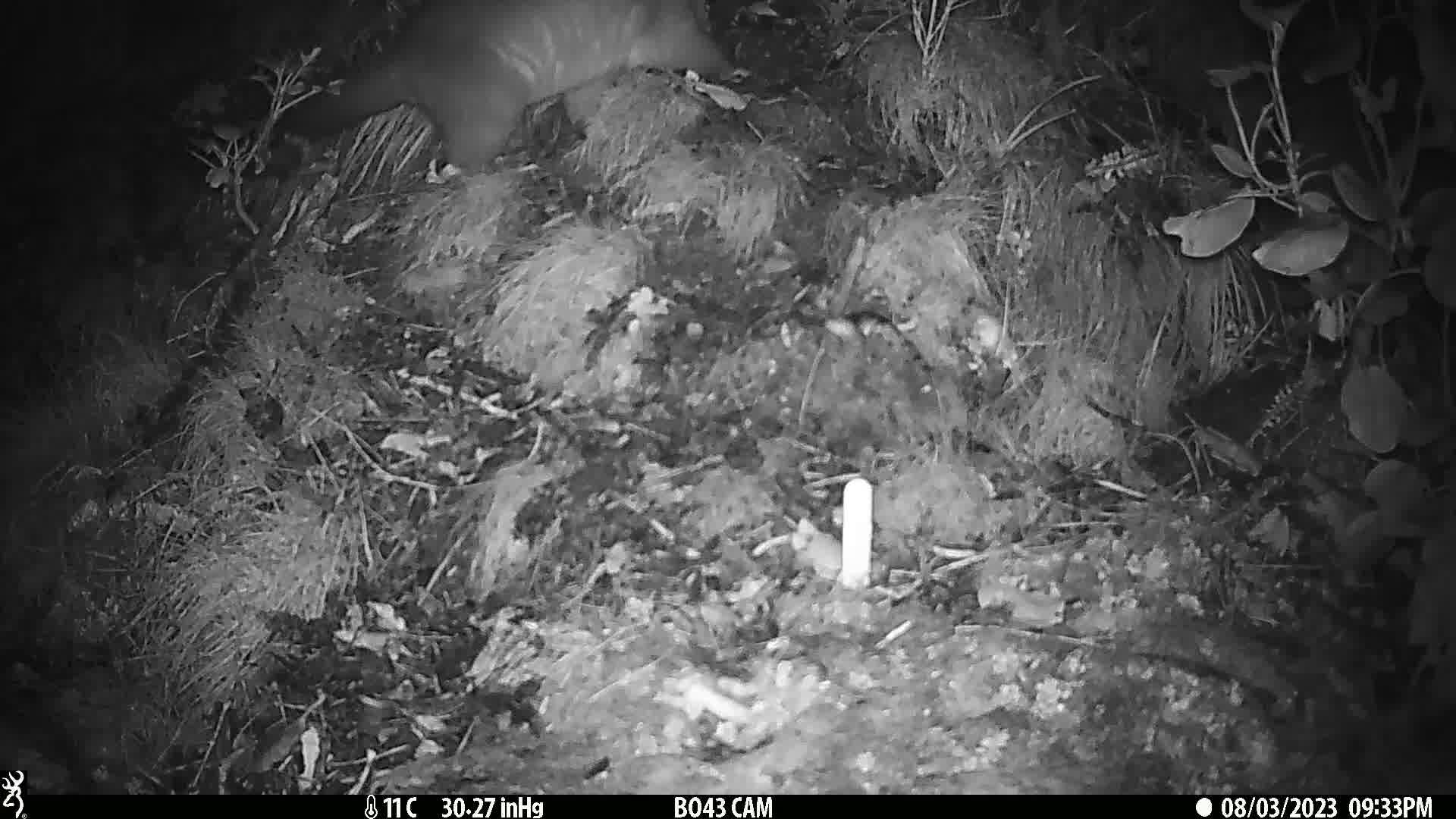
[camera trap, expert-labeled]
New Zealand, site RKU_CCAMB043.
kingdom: Animalia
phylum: Chordata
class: Mammalia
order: Diprotodontia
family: Phalangeridae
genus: Trichosurus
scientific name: Trichosurus vulpecula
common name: common brushtail possum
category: possum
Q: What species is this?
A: Possum (common brushtail possum) (Trichosurus vulpecula).